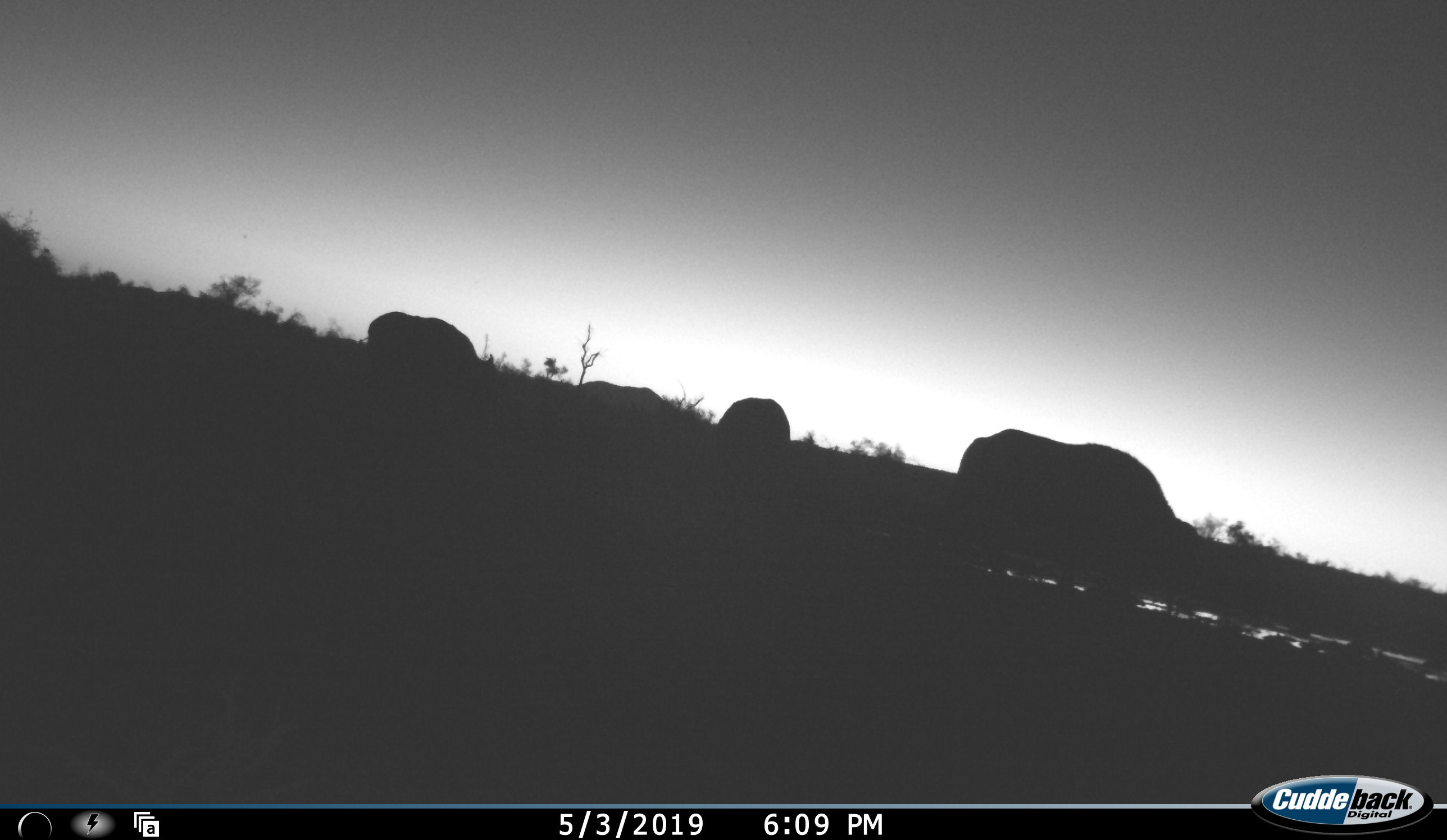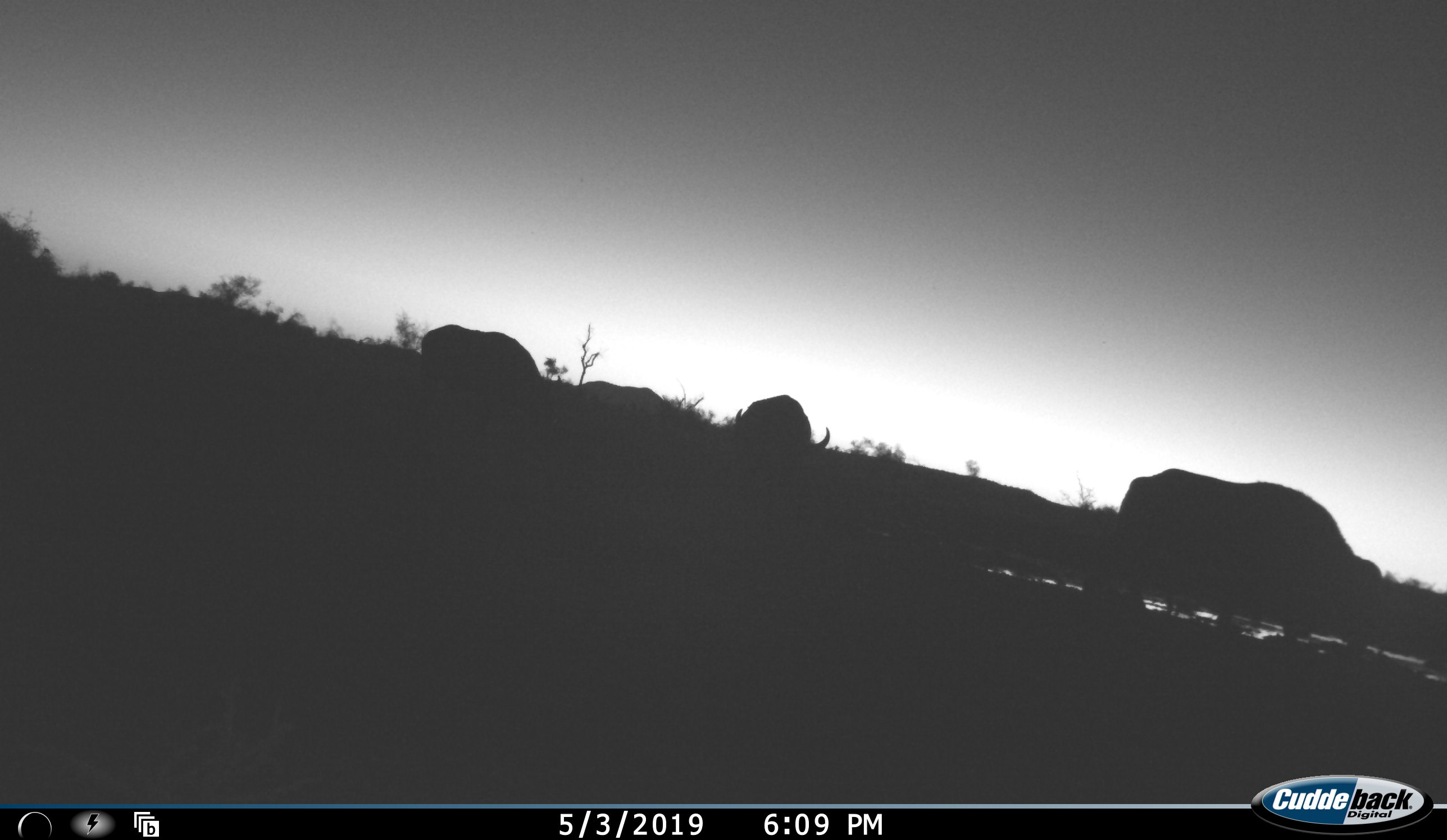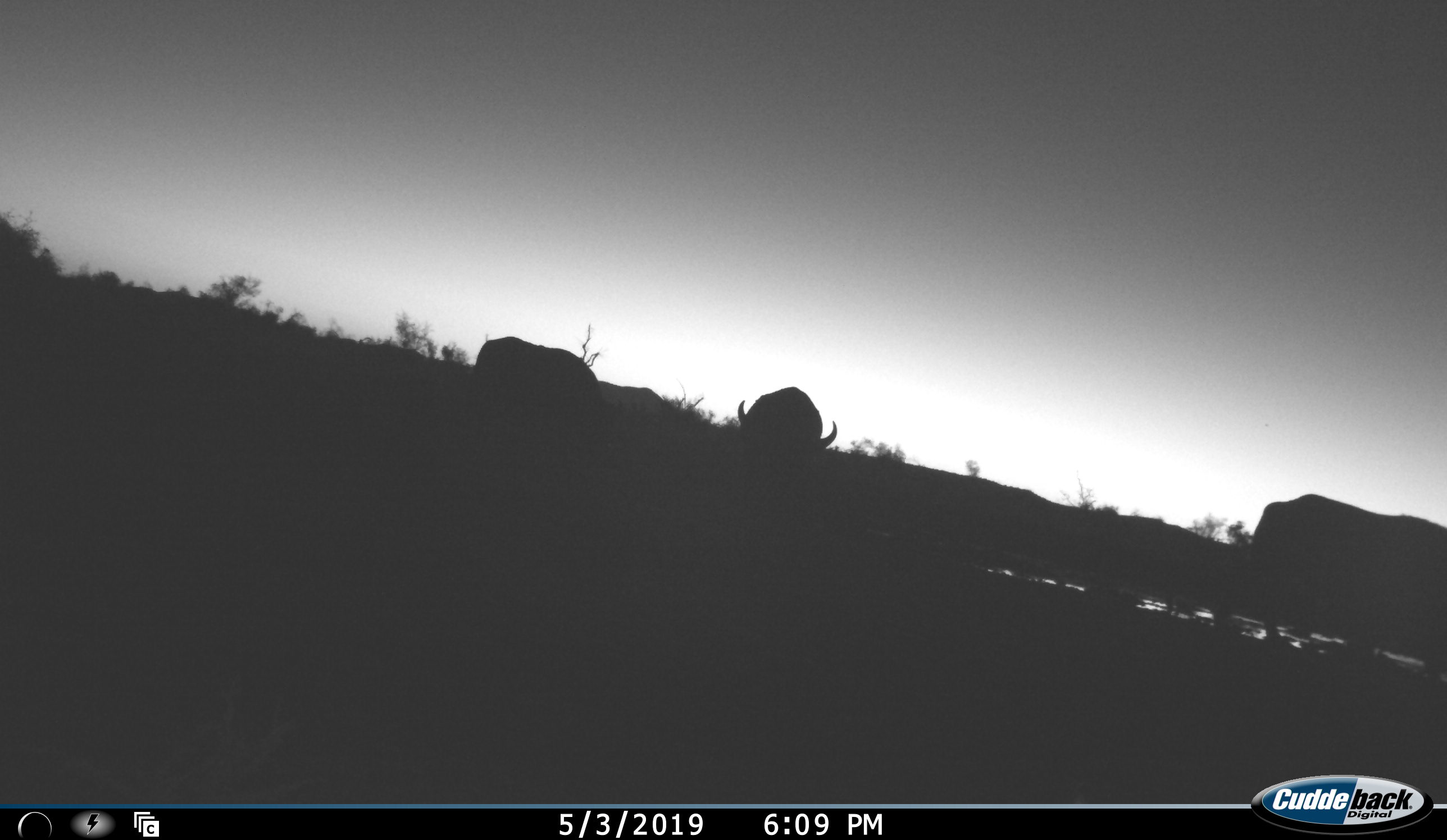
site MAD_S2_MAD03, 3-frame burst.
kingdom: Animalia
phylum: Chordata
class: Mammalia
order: Artiodactyla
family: Bovidae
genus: Syncerus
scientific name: Syncerus caffer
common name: african buffalo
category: buffalo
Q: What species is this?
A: Buffalo (african buffalo) (Syncerus caffer).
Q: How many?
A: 3.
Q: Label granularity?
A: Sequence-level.